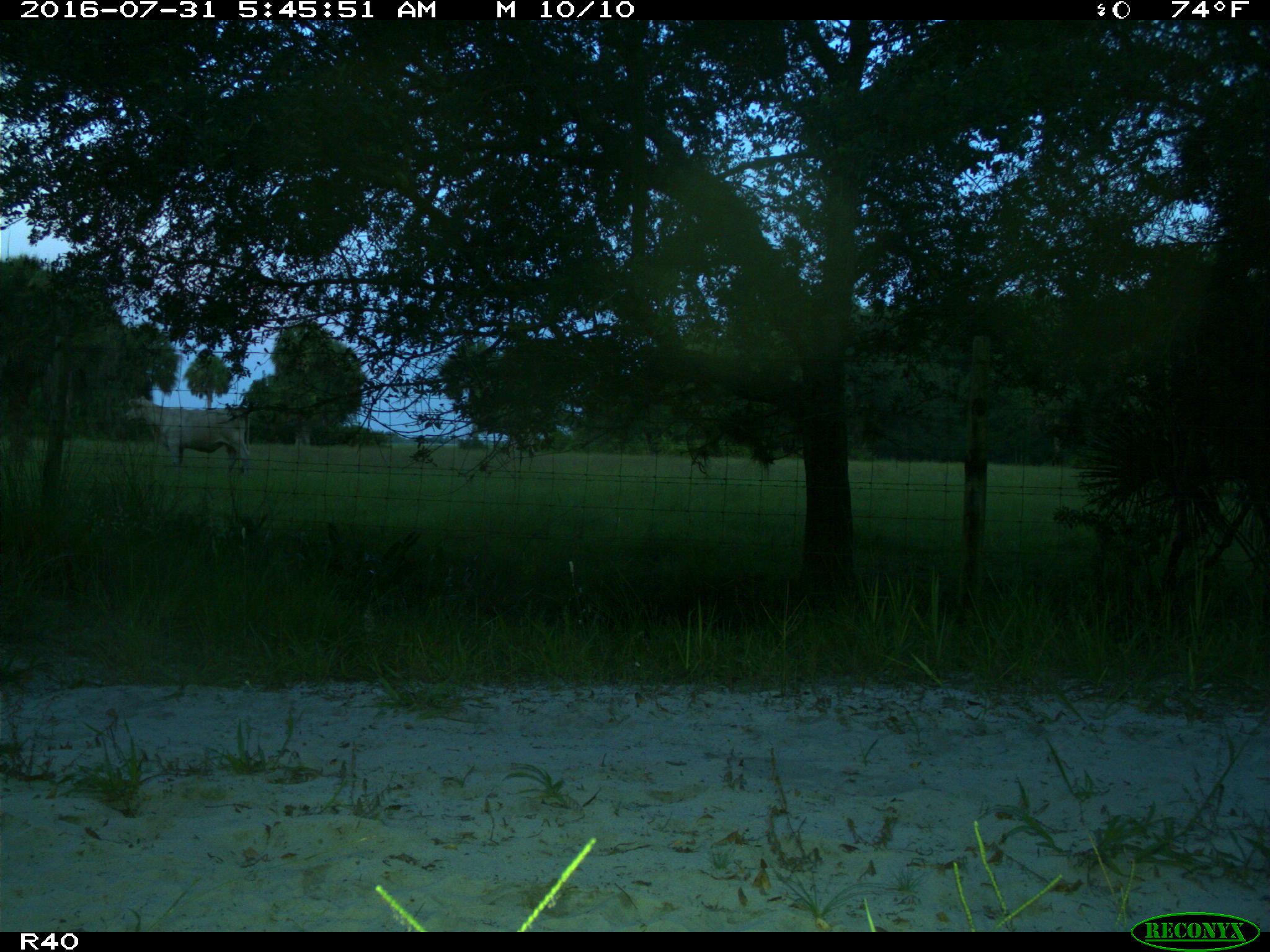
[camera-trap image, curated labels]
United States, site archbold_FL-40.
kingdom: Animalia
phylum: Chordata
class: Mammalia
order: Artiodactyla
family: Bovidae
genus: Bos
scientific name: Bos taurus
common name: domestic cow